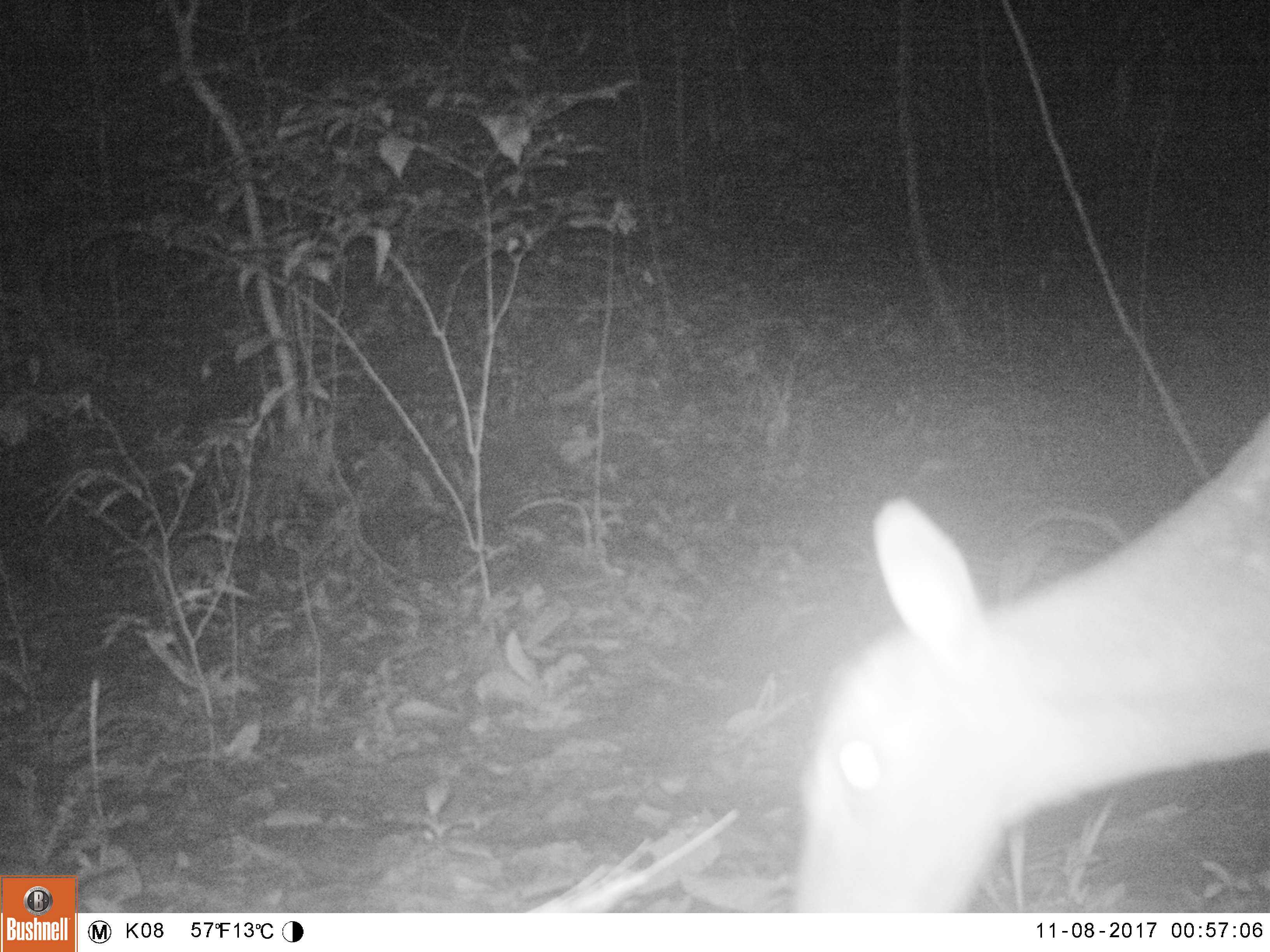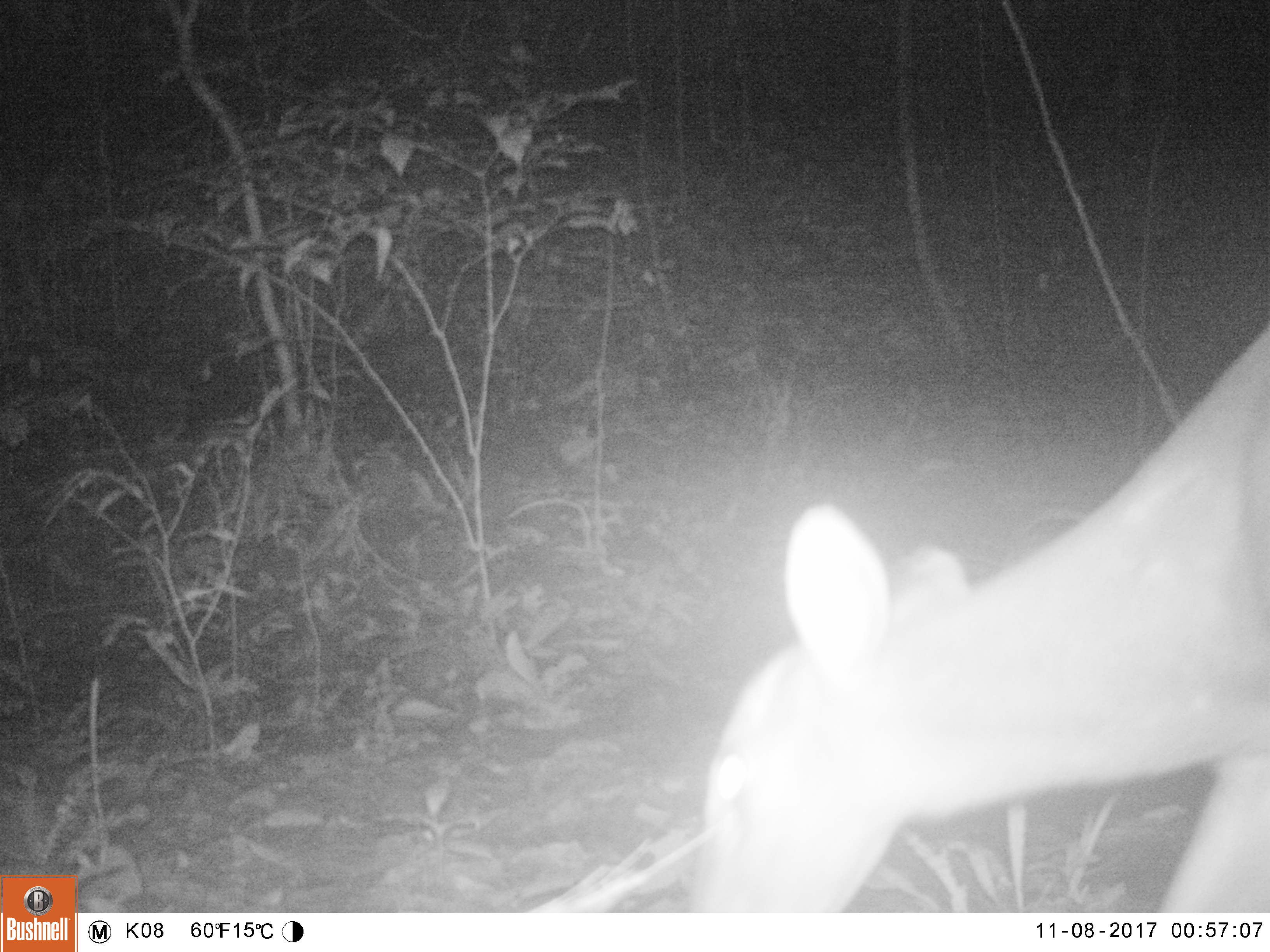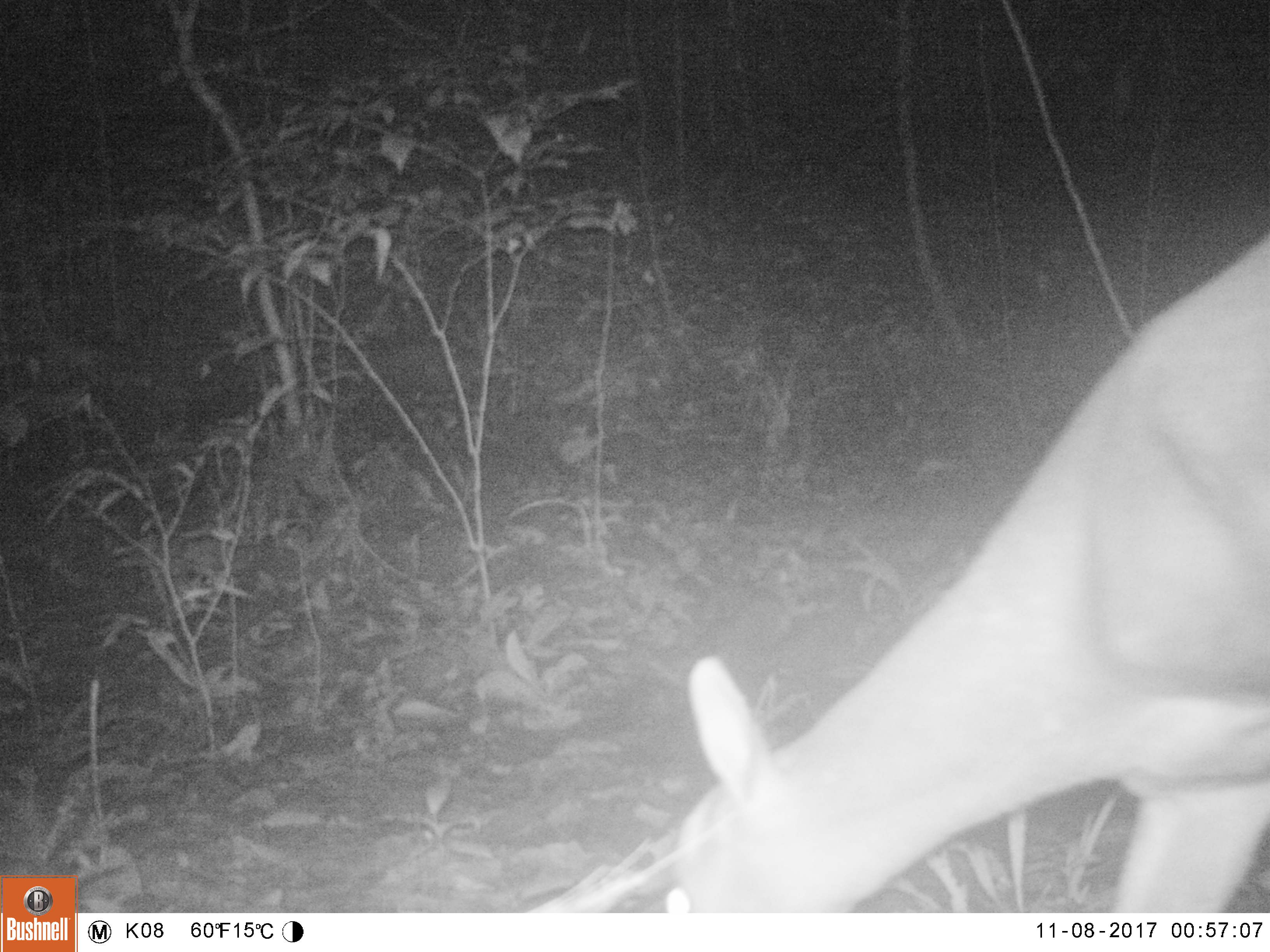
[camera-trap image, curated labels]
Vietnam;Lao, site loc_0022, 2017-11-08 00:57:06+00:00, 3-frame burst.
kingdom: Animalia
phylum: Chordata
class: Mammalia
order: Artiodactyla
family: Cervidae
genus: Muntiacus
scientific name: Muntiacus vuquangensis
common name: large-antlered muntjac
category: large antlered muntjac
Large antlered muntjac (large-antlered muntjac) (Muntiacus vuquangensis). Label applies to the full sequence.